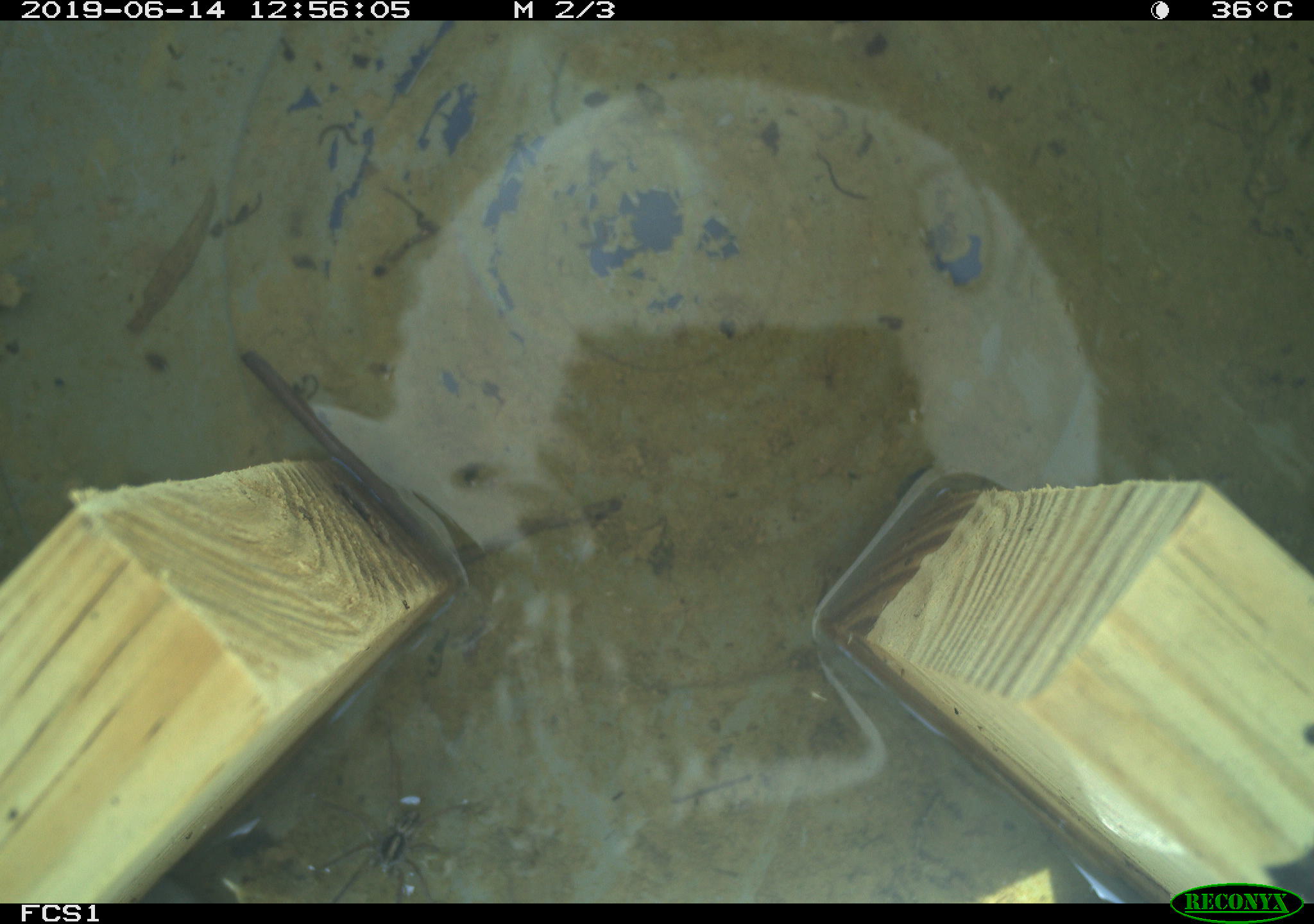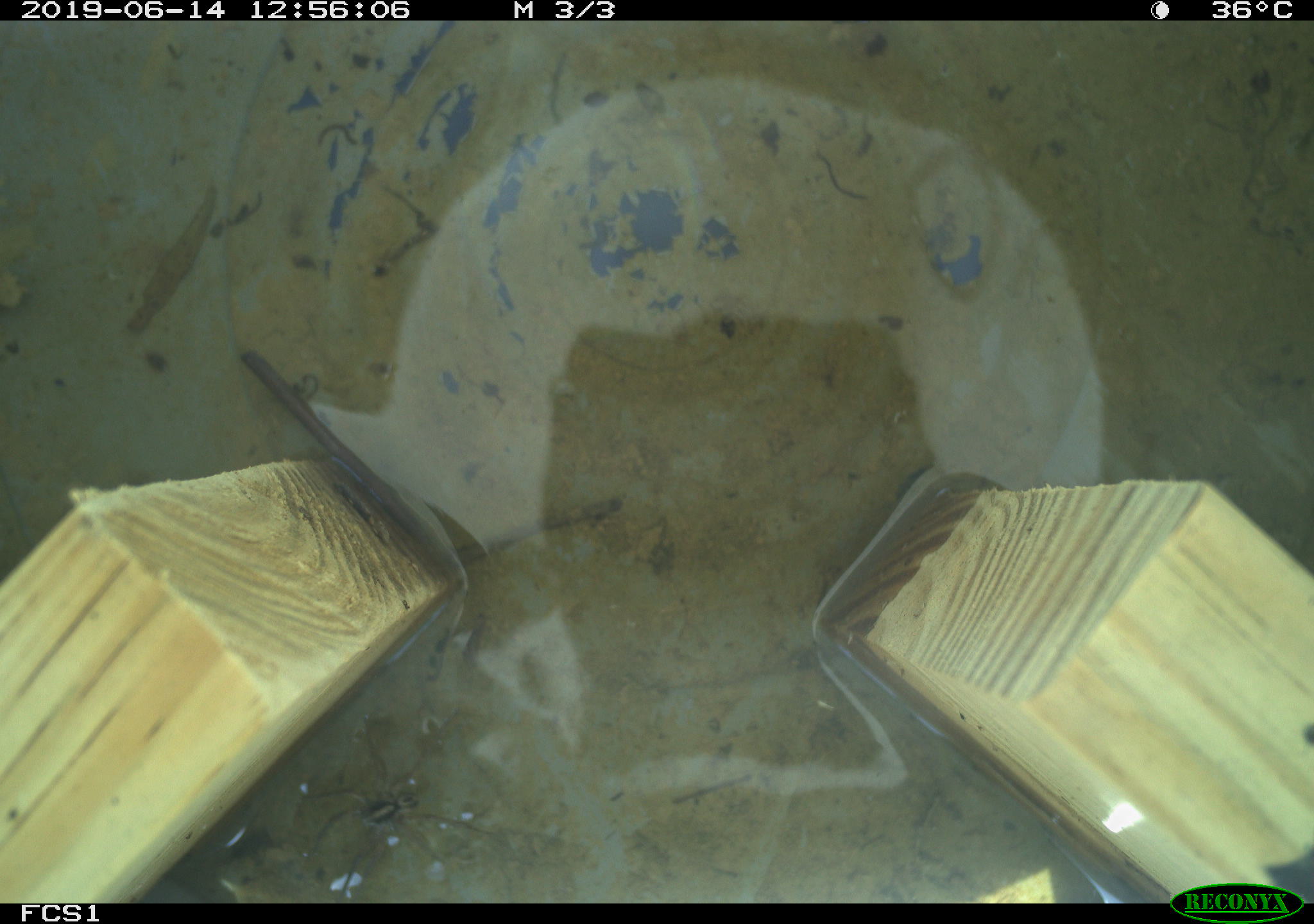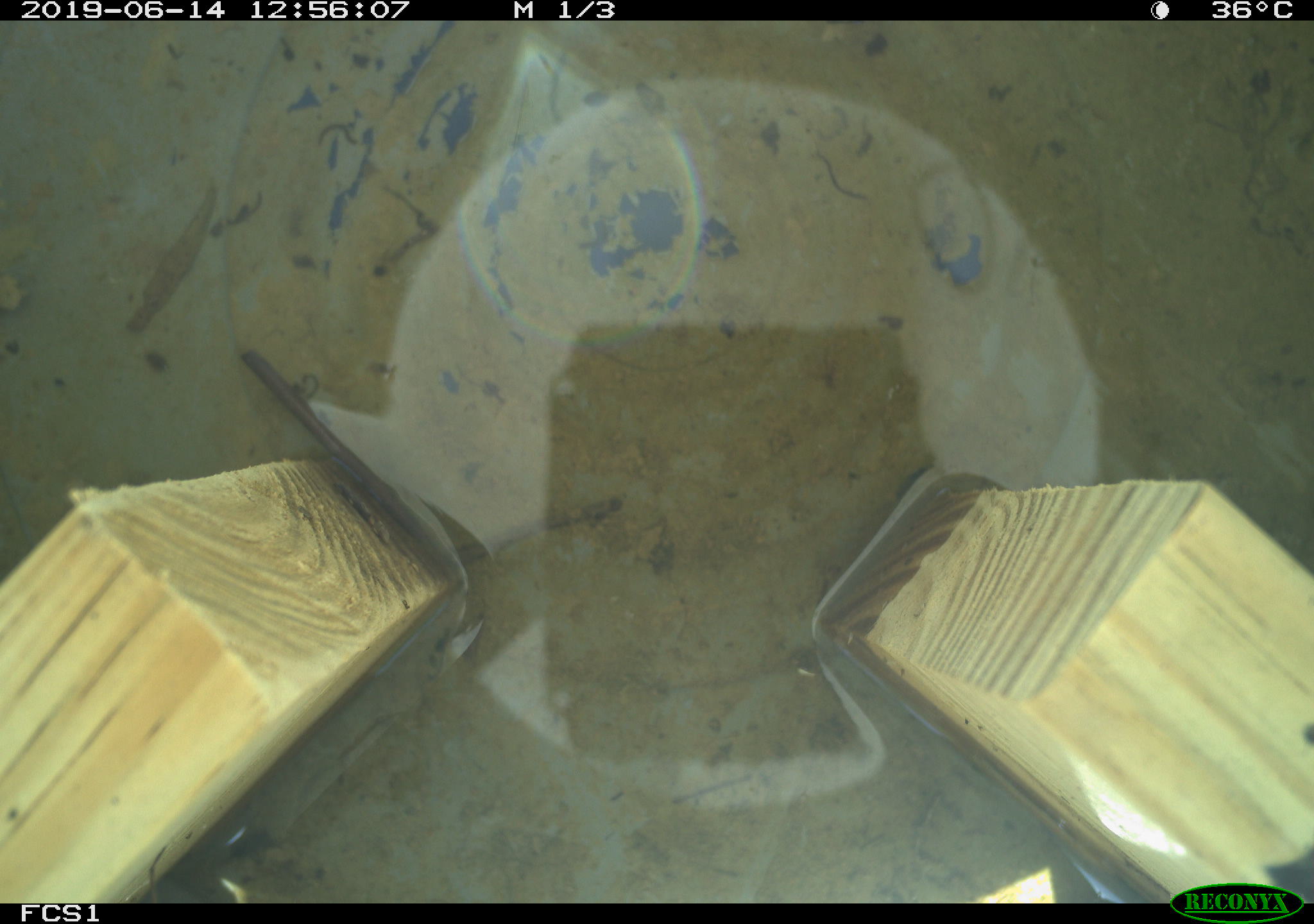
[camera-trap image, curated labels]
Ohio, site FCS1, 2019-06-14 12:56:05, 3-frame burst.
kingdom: Animalia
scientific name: Animalia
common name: animal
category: invertebrate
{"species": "invertebrate (animal) (Animalia)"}